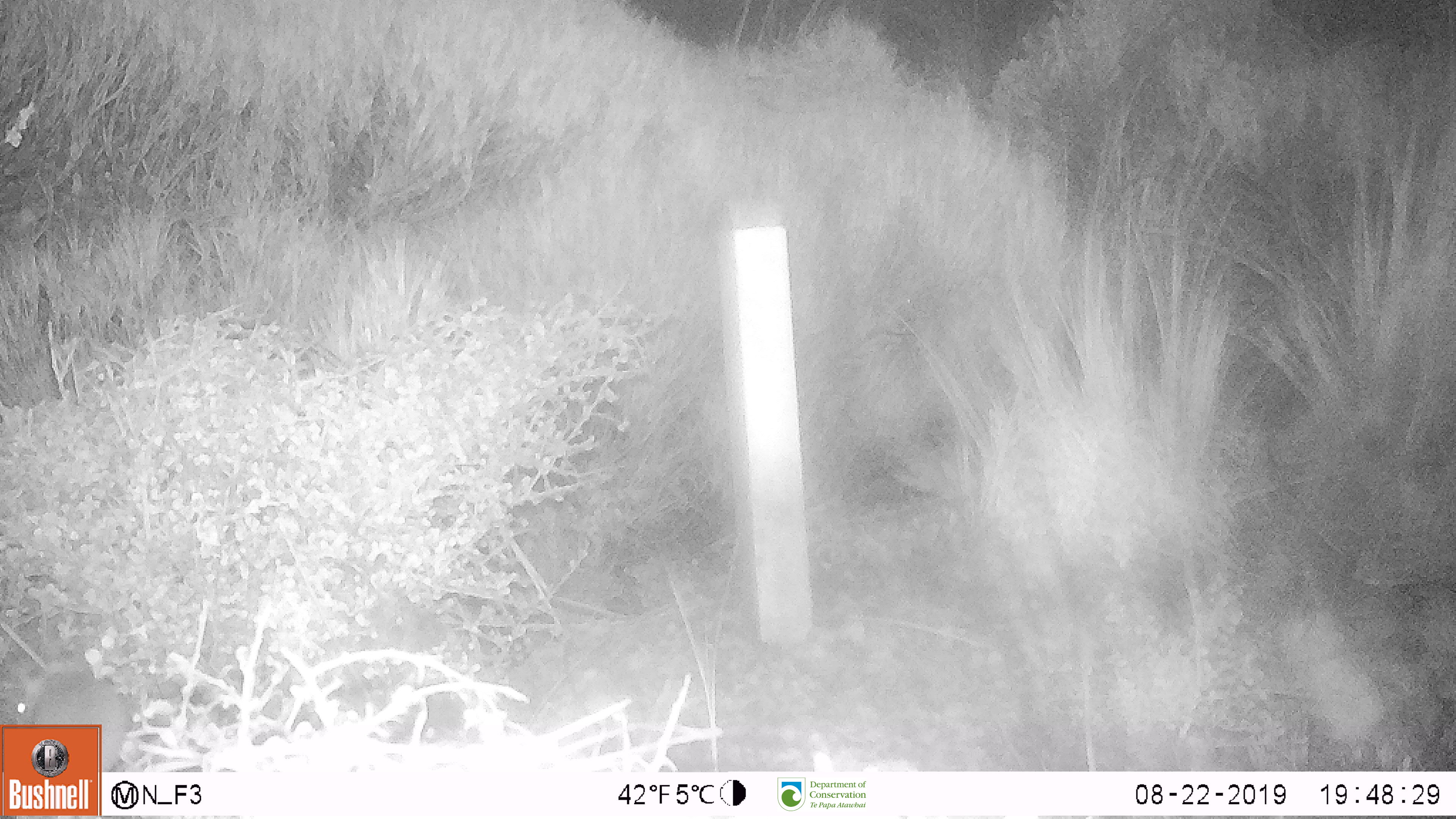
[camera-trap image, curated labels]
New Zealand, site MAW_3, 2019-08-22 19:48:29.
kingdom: Animalia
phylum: Chordata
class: Mammalia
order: Rodentia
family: Muridae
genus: Mus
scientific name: Mus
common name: mouse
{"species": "mouse (Mus)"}